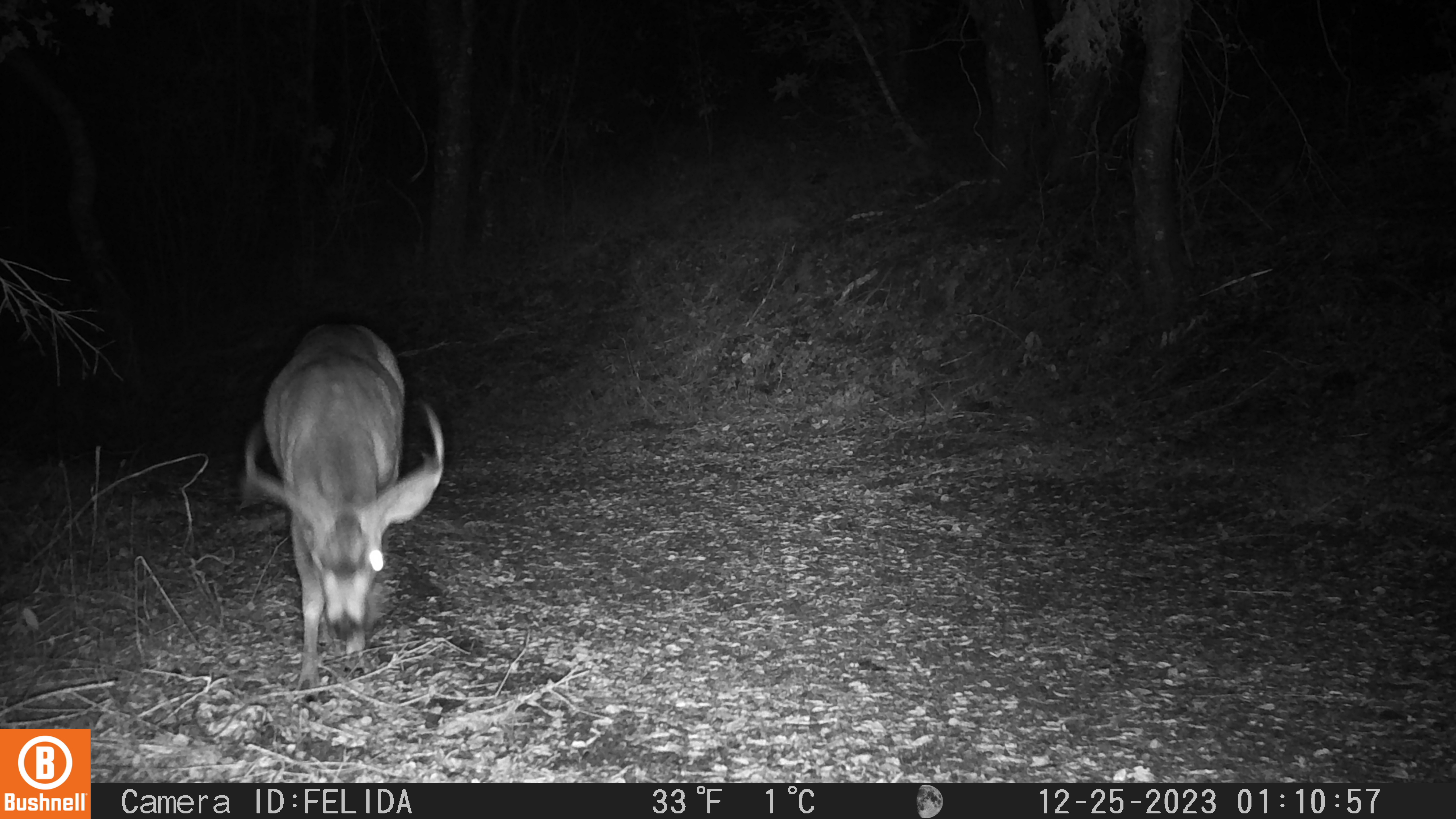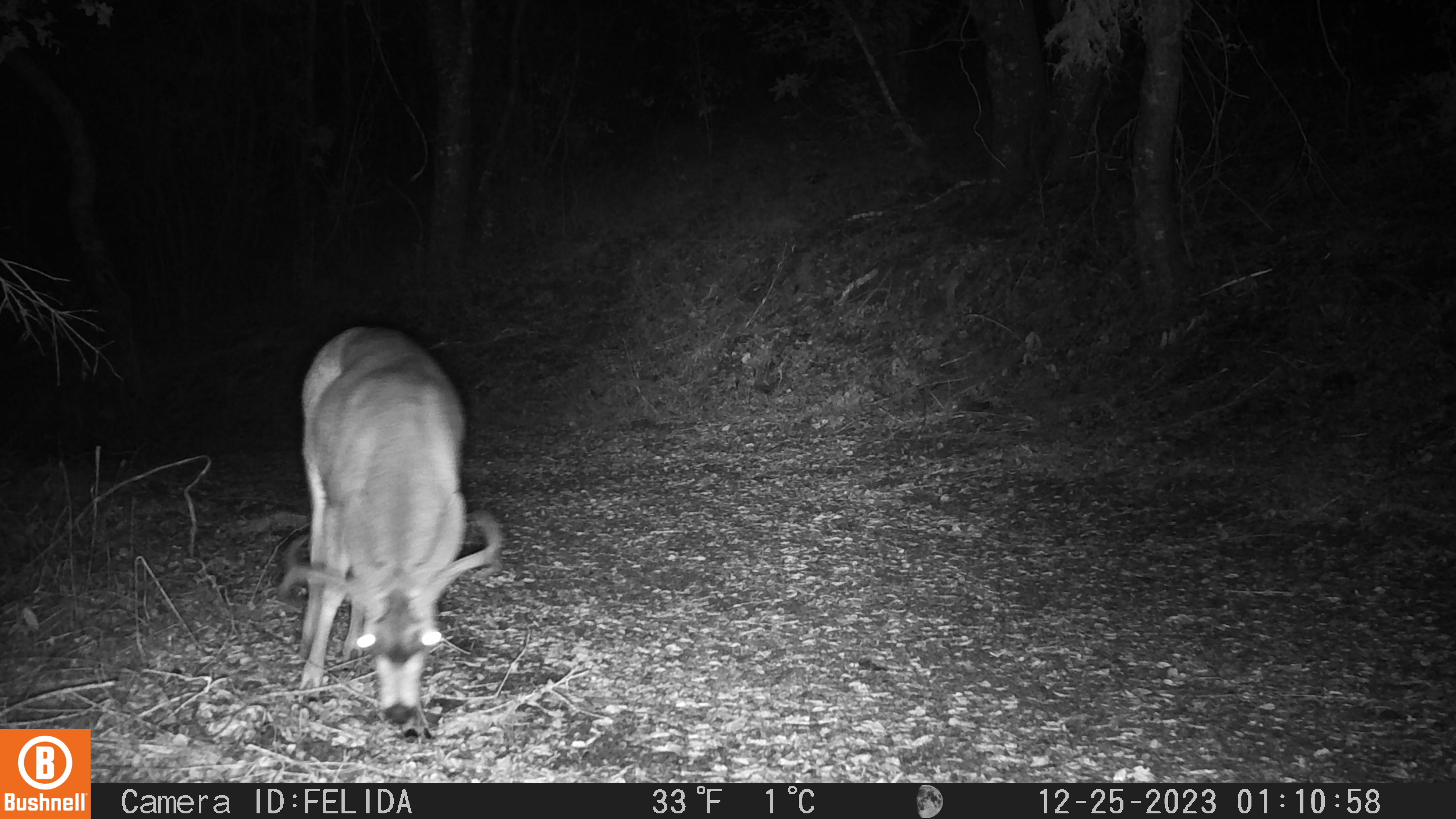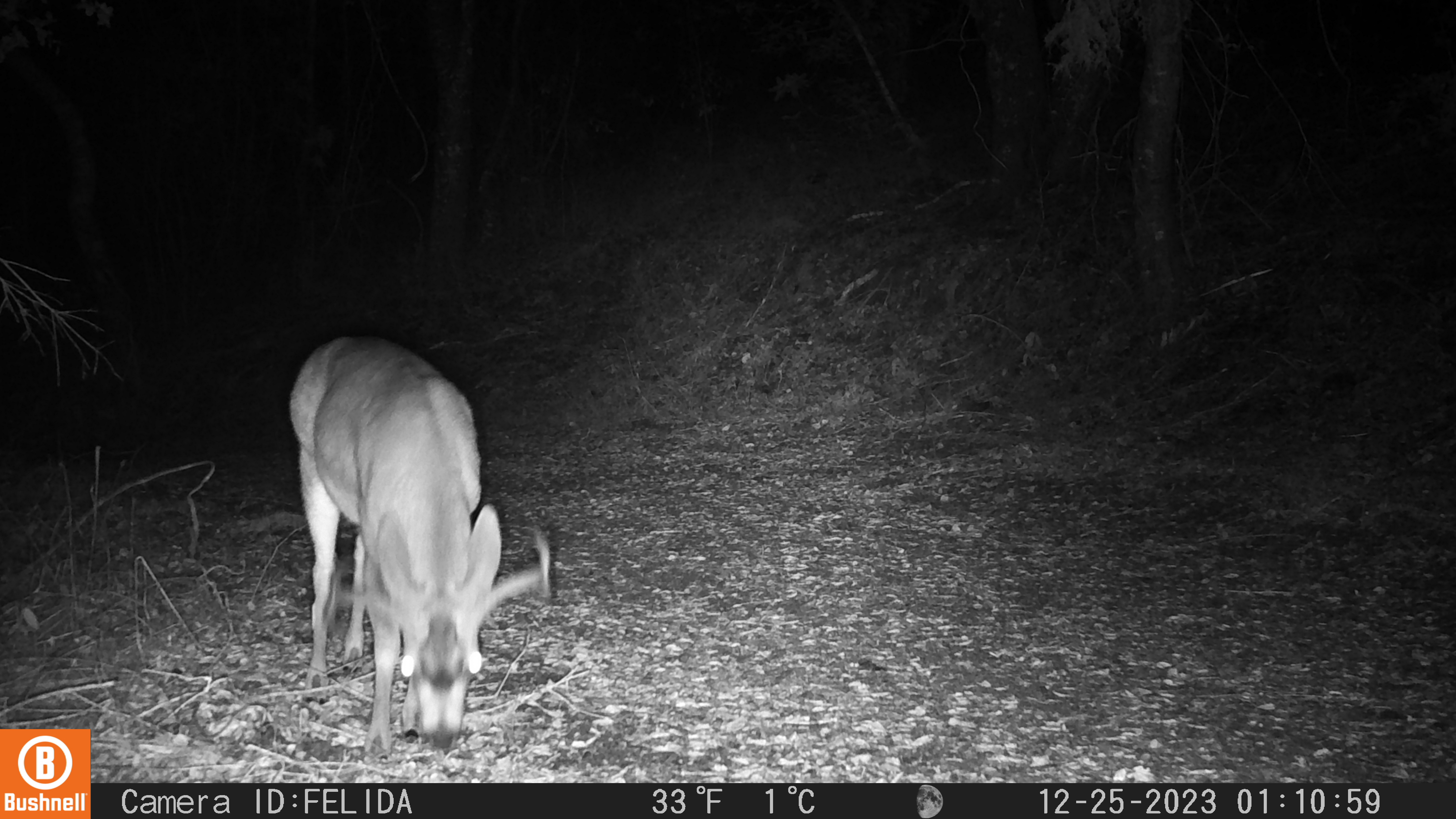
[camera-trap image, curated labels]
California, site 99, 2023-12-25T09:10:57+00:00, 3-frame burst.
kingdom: Animalia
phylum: Chordata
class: Mammalia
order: Artiodactyla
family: Cervidae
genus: Odocoileus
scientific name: Odocoileus hemionus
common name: mule deer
Mule deer (Odocoileus hemionus).